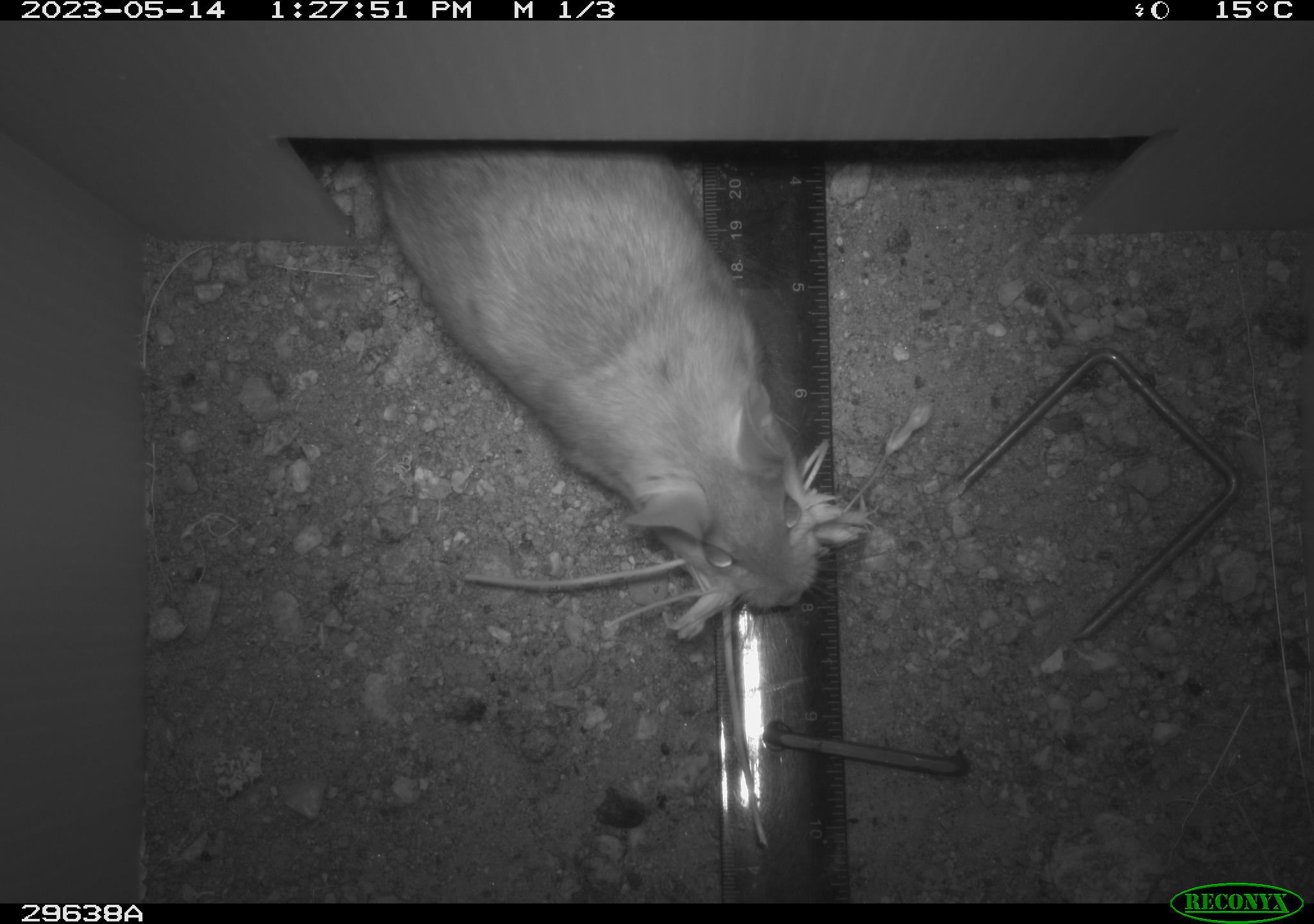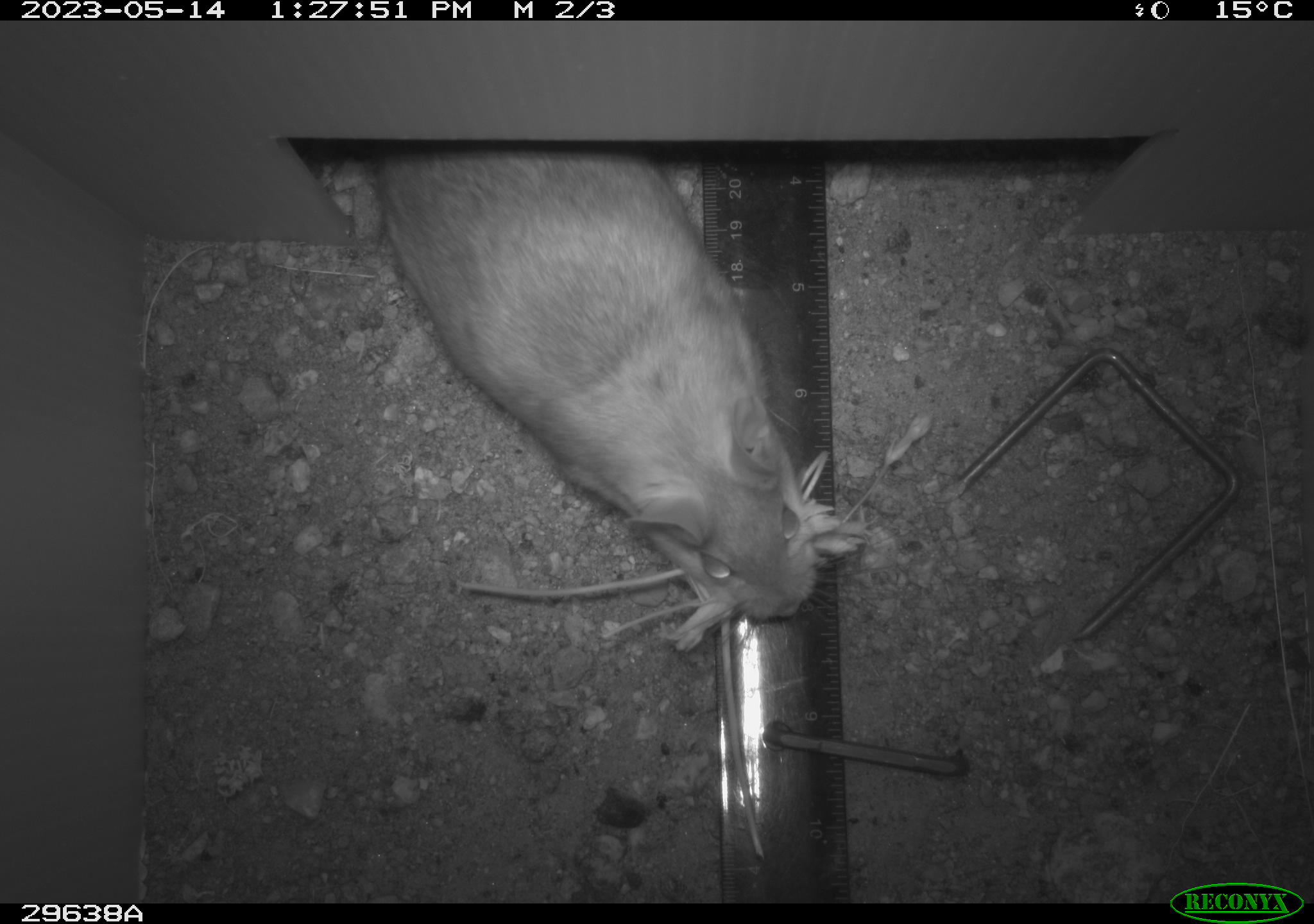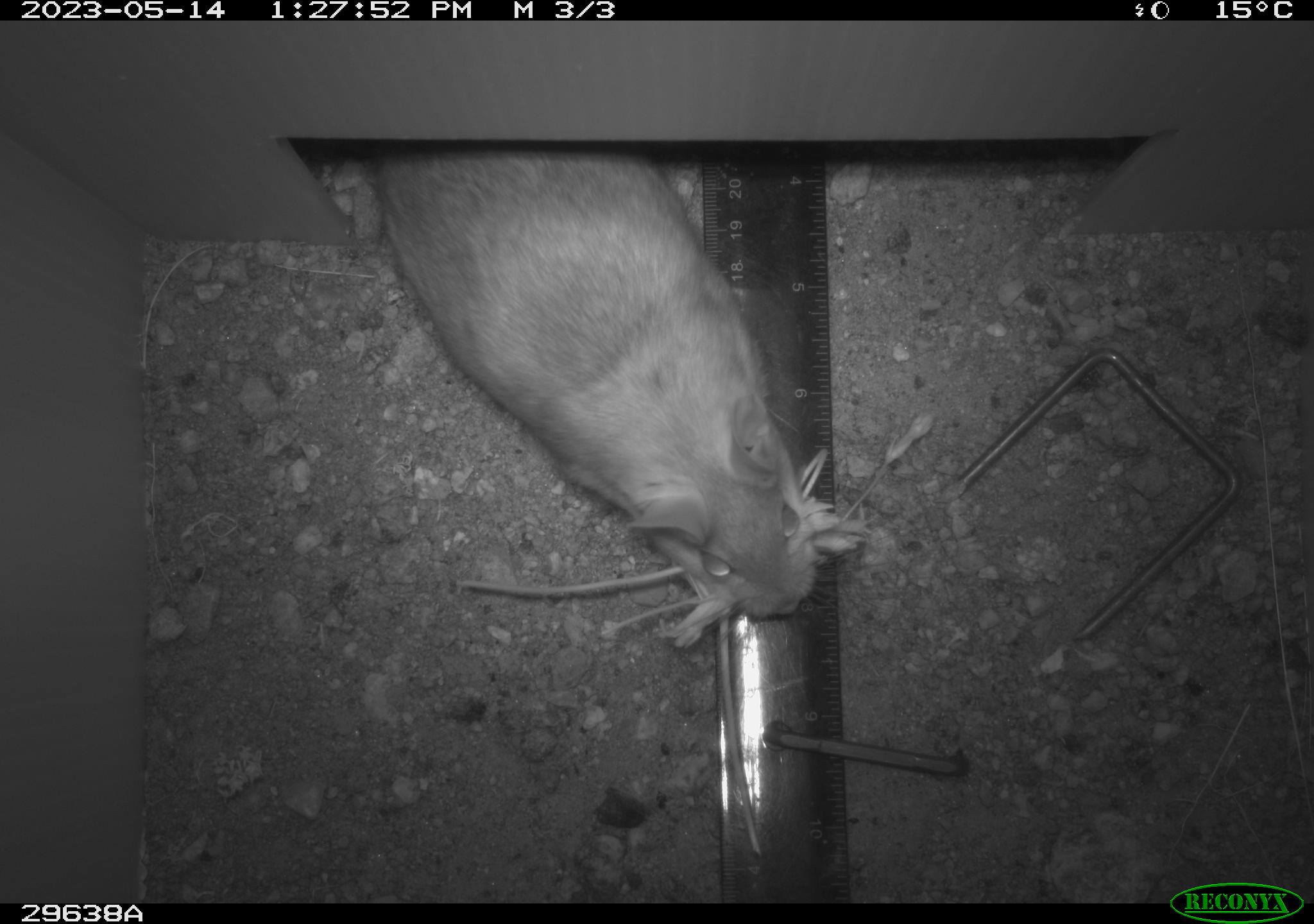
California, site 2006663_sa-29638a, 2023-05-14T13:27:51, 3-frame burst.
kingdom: Animalia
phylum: Chordata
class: Mammalia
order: Rodentia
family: Cricetidae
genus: Neotoma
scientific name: Neotoma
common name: pack rat or woodrat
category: neotoma species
Neotoma species (pack rat or woodrat) (Neotoma).